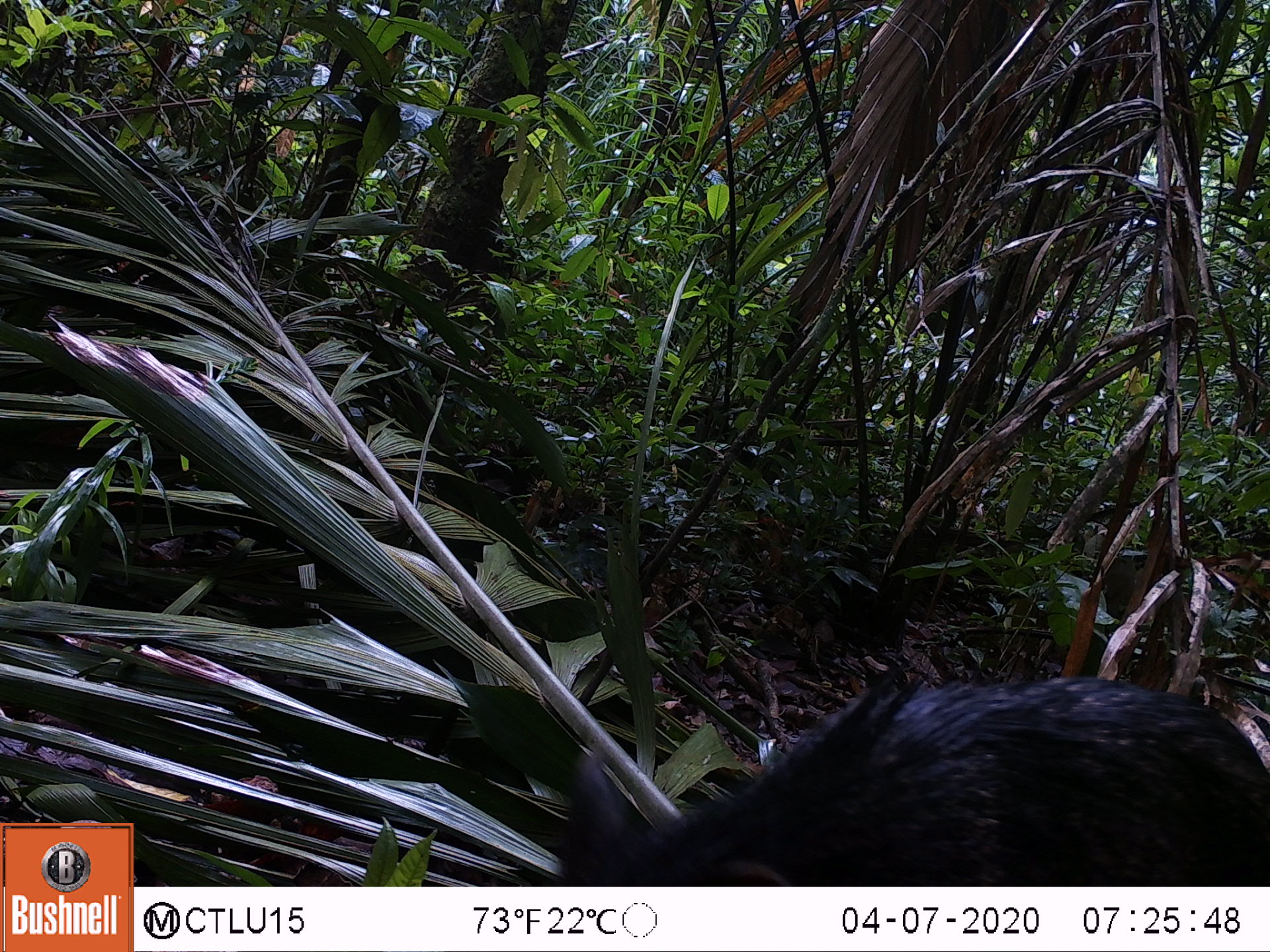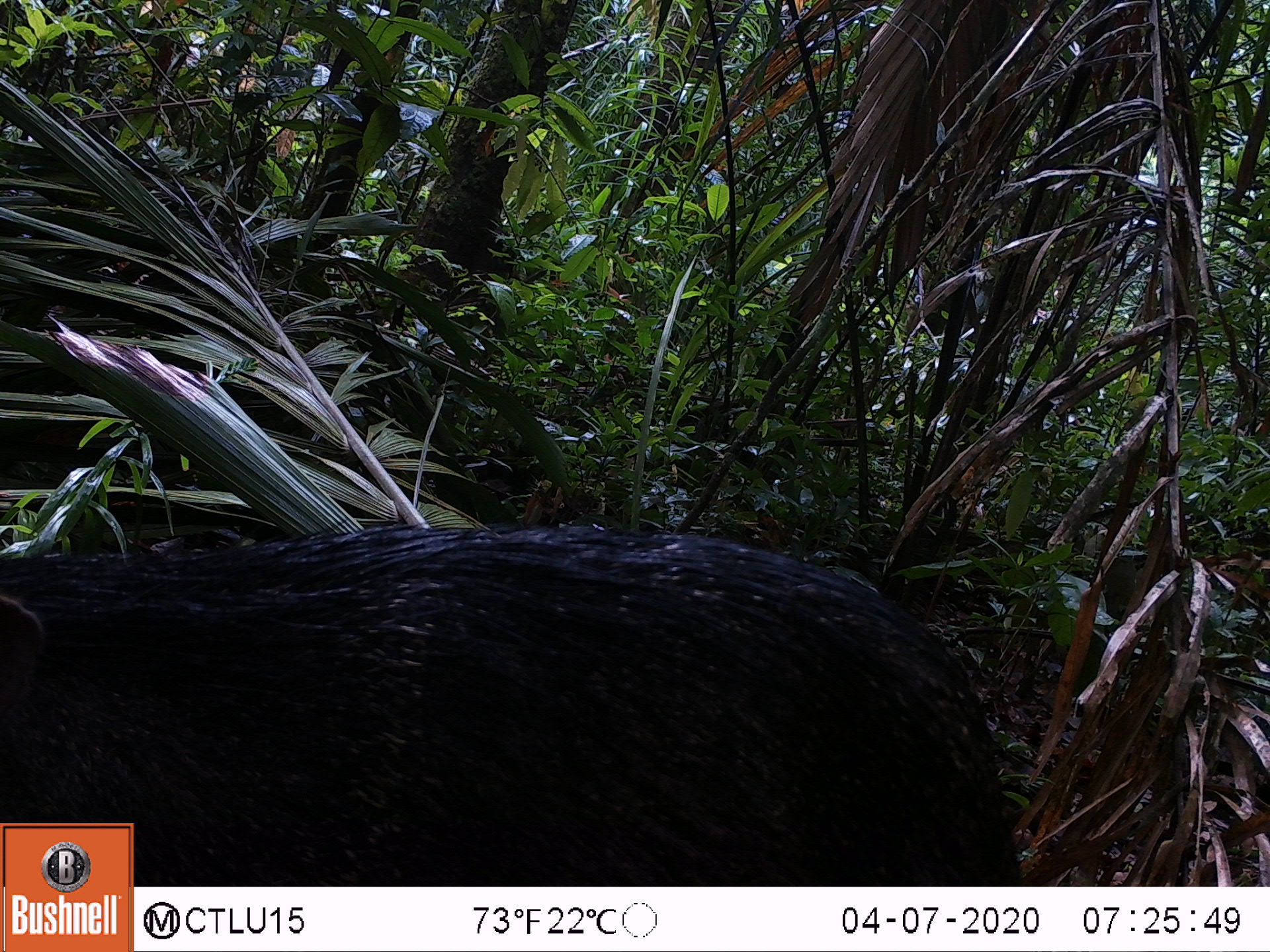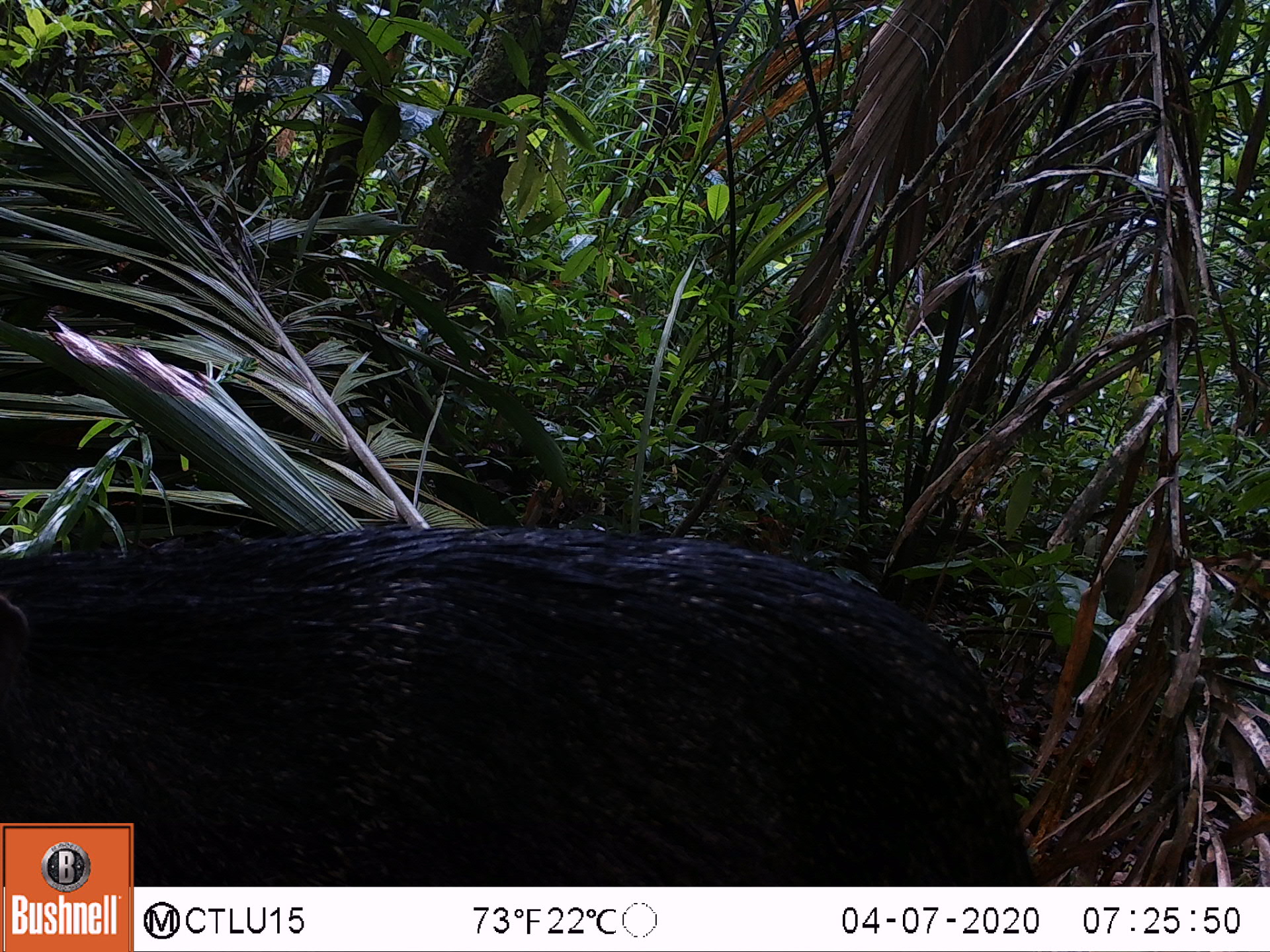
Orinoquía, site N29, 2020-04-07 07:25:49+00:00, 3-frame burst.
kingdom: Animalia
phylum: Chordata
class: Mammalia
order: Artiodactyla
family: Tayassuidae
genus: Pecari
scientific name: Pecari tajacu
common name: collared peccary